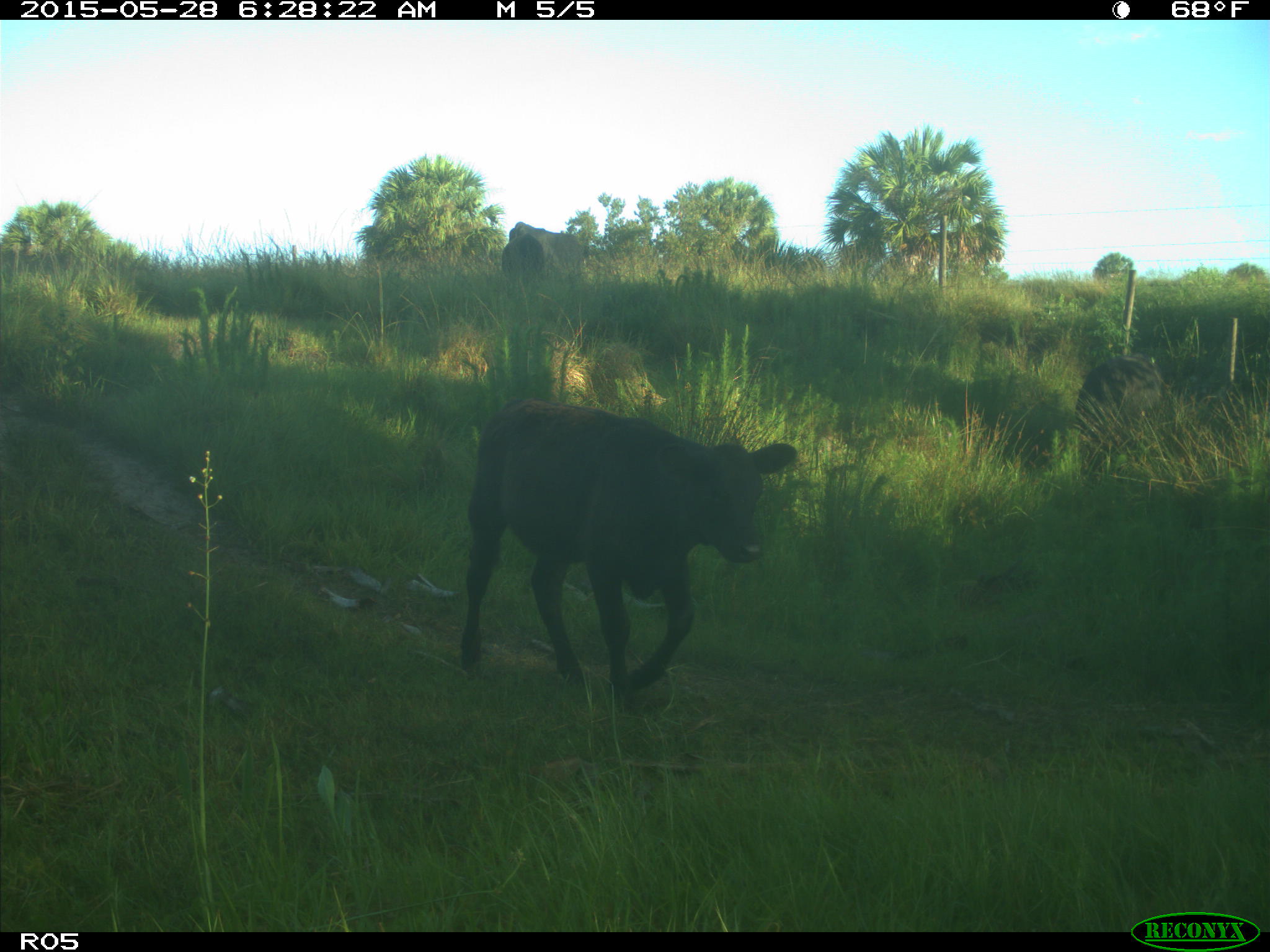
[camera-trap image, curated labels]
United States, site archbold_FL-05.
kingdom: Animalia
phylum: Chordata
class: Mammalia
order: Artiodactyla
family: Bovidae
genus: Bos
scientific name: Bos taurus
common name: domestic cow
Bos taurus (domestic cow).